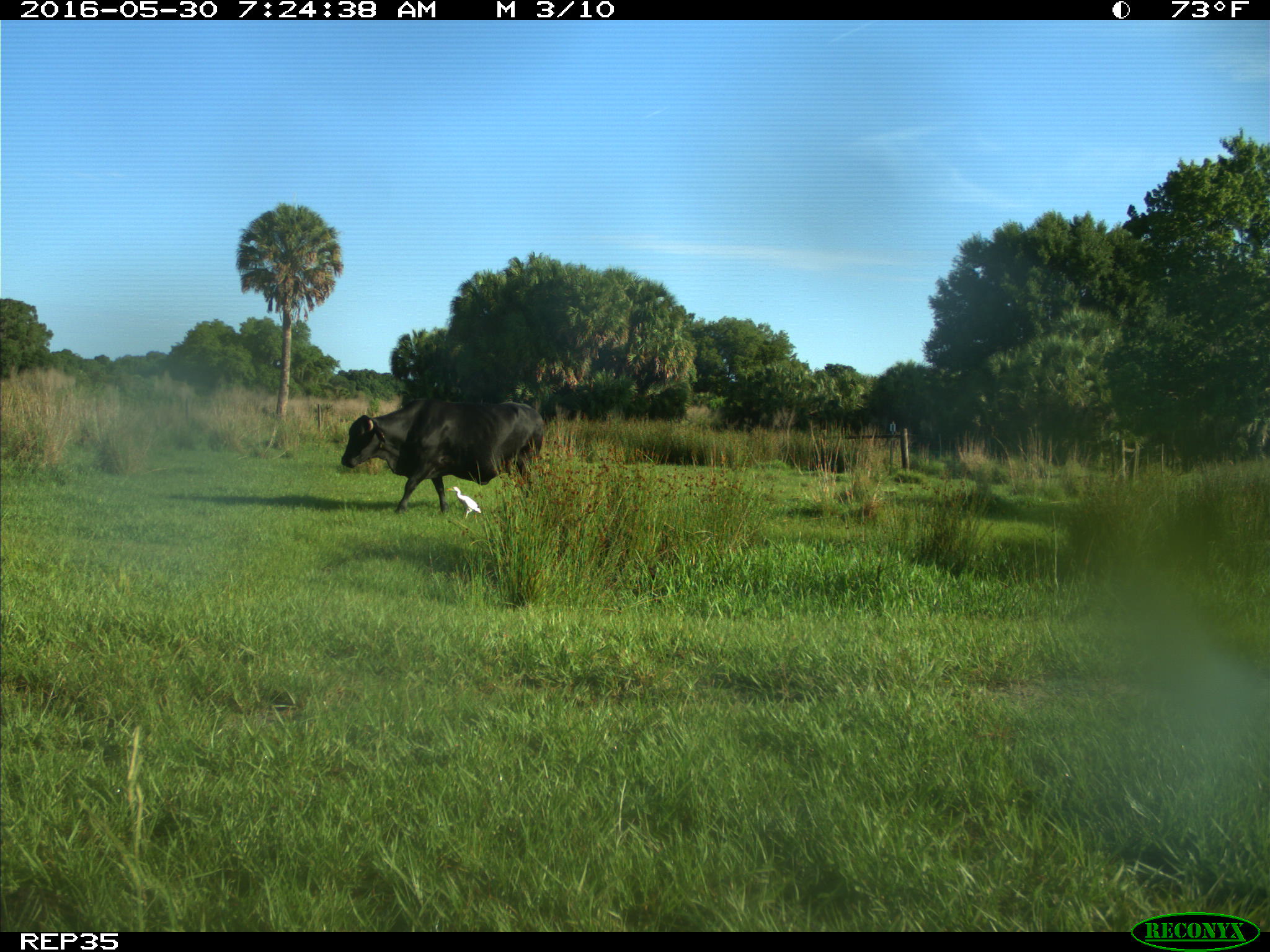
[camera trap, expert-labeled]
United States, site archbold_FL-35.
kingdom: Animalia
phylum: Chordata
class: Mammalia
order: Artiodactyla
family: Bovidae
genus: Bos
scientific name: Bos taurus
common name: domestic cow